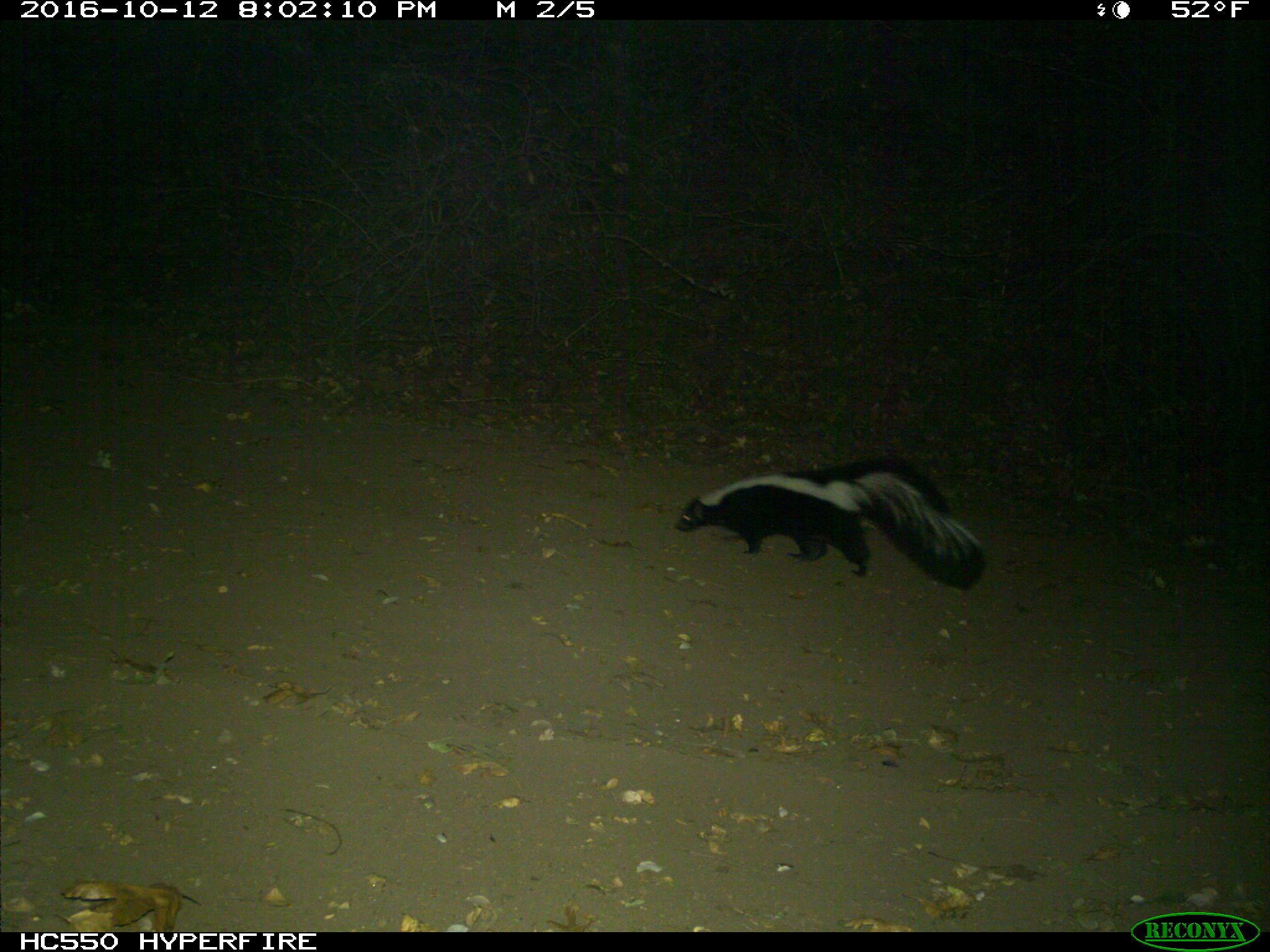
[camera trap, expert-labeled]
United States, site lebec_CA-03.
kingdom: Animalia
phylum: Chordata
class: Mammalia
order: Carnivora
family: Mephitidae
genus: Mephitis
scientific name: Mephitis mephitis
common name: striped skunk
Mephitis mephitis (striped skunk).